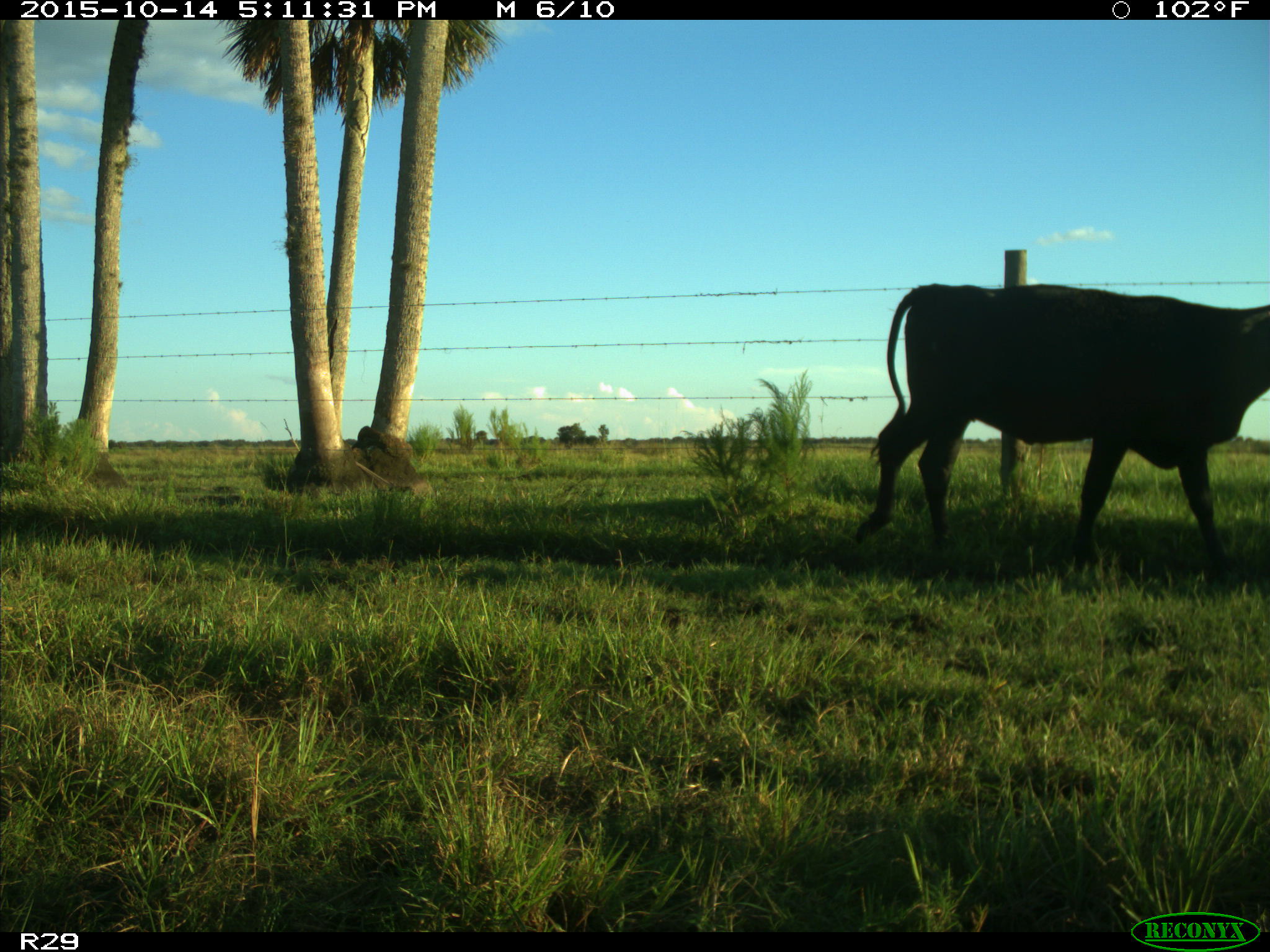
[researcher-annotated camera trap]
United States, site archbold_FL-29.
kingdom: Animalia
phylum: Chordata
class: Mammalia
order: Artiodactyla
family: Bovidae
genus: Bos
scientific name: Bos taurus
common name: domestic cow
Bos taurus (domestic cow).